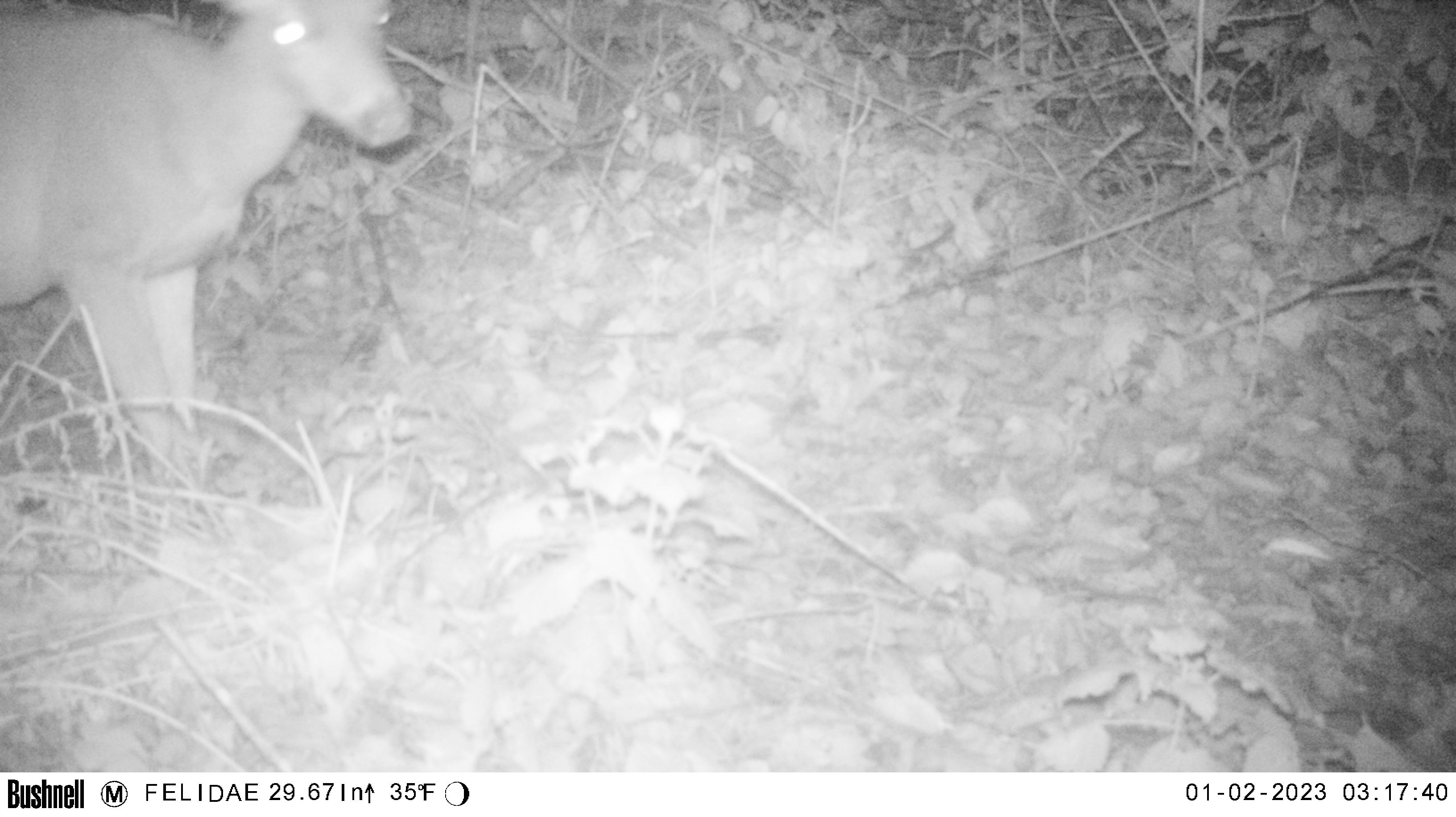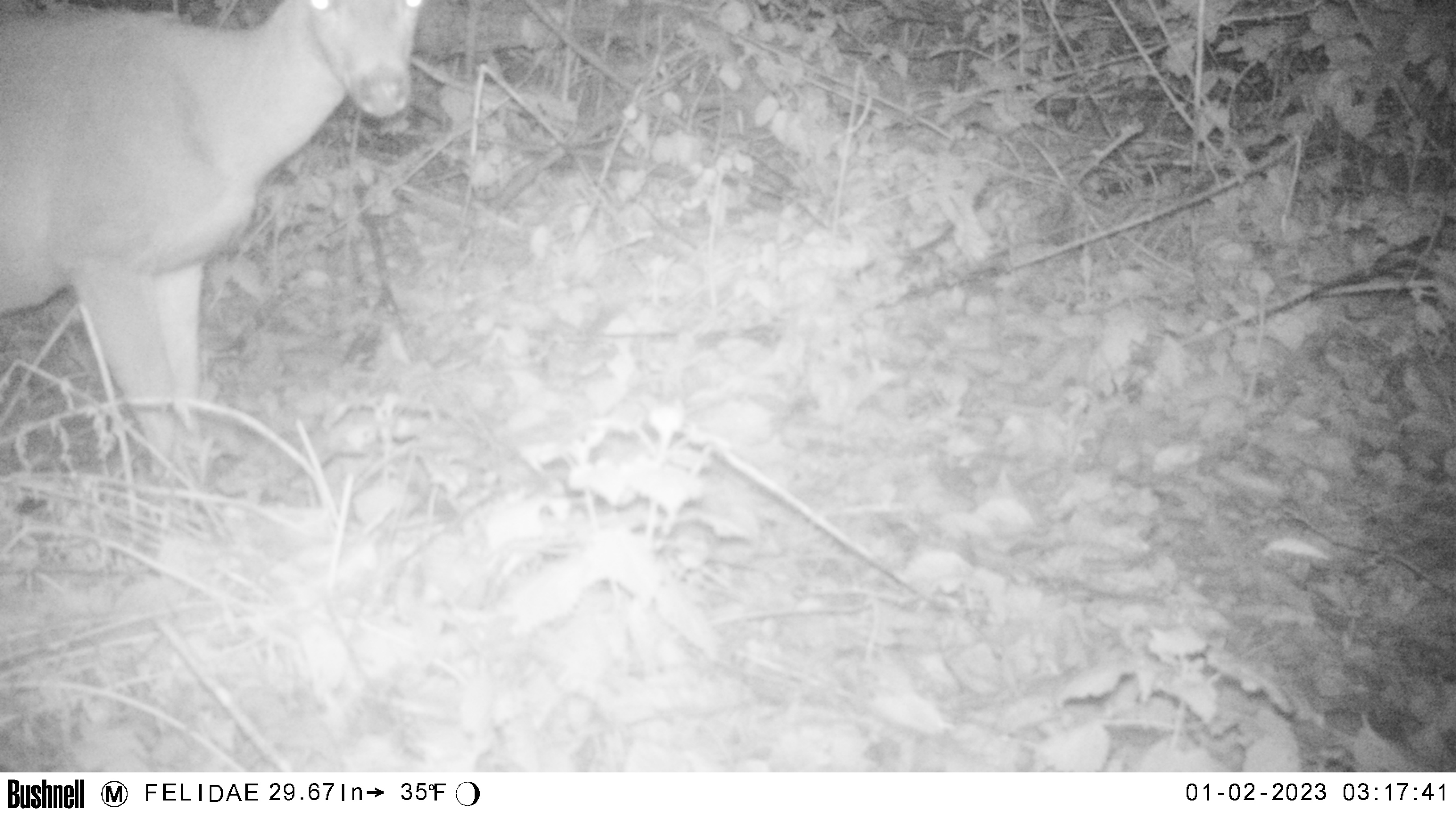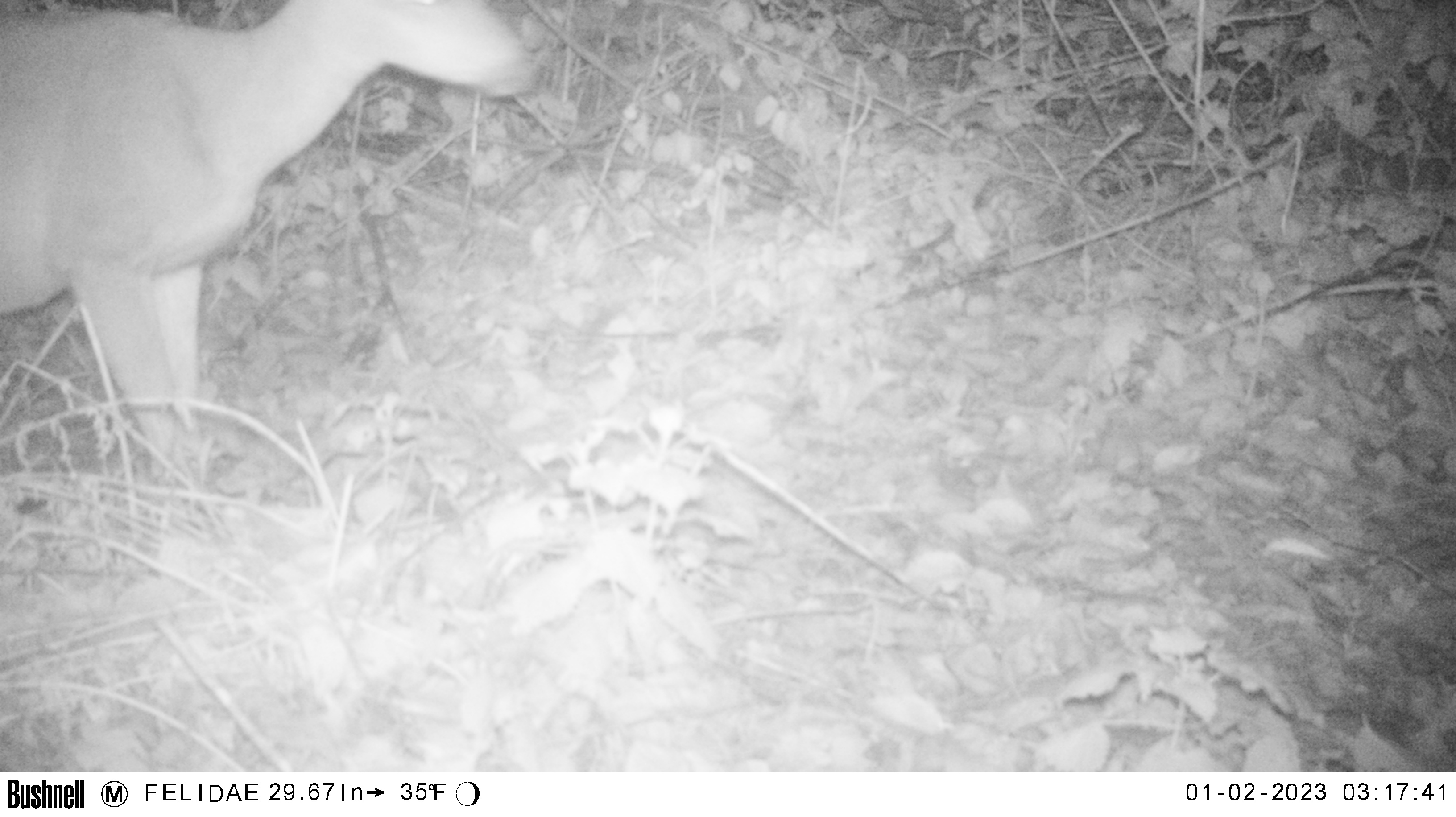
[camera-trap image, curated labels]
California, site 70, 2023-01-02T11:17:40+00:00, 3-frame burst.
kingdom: Animalia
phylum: Chordata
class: Mammalia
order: Artiodactyla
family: Cervidae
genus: Odocoileus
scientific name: Odocoileus hemionus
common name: mule deer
Mule deer (Odocoileus hemionus).